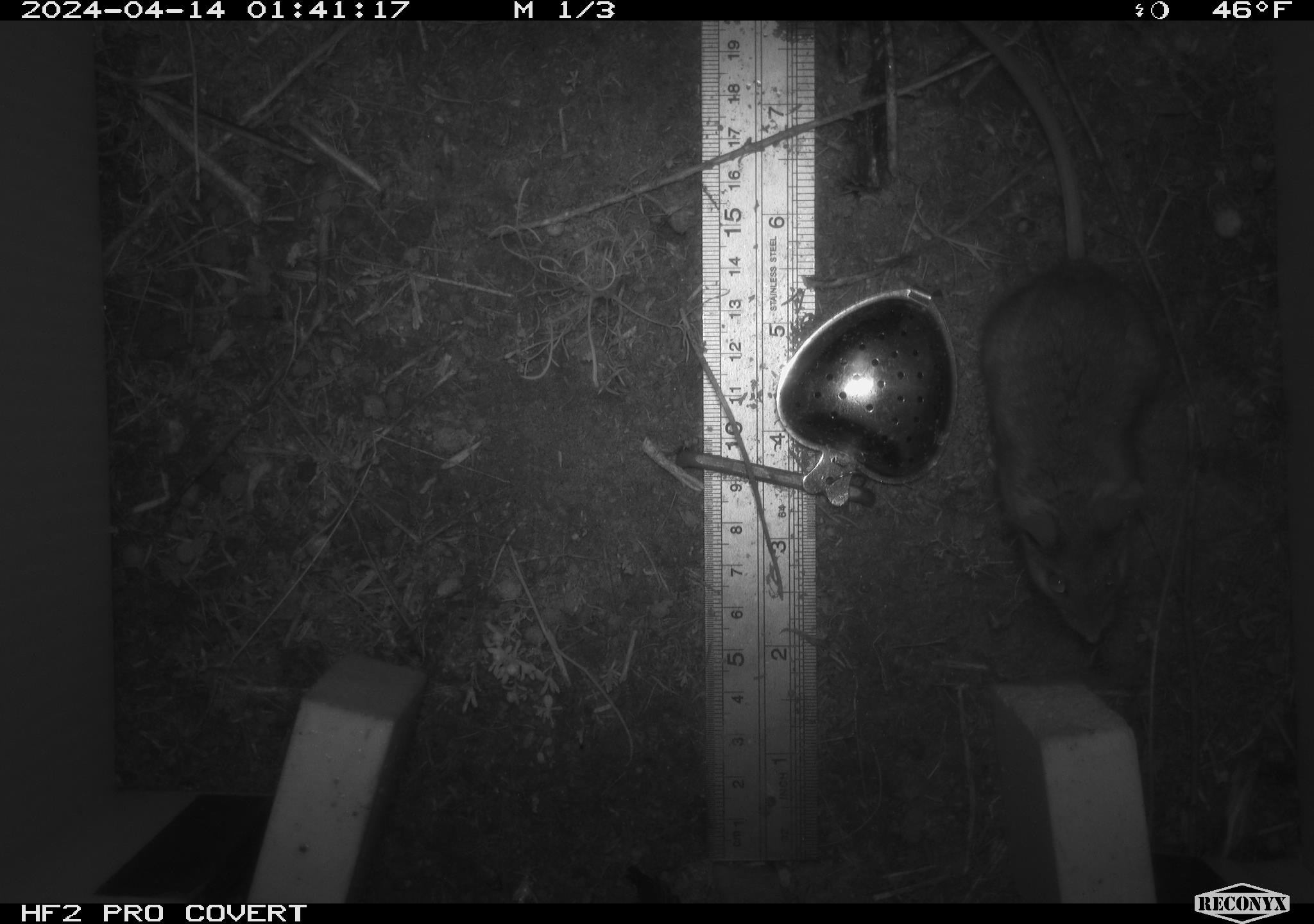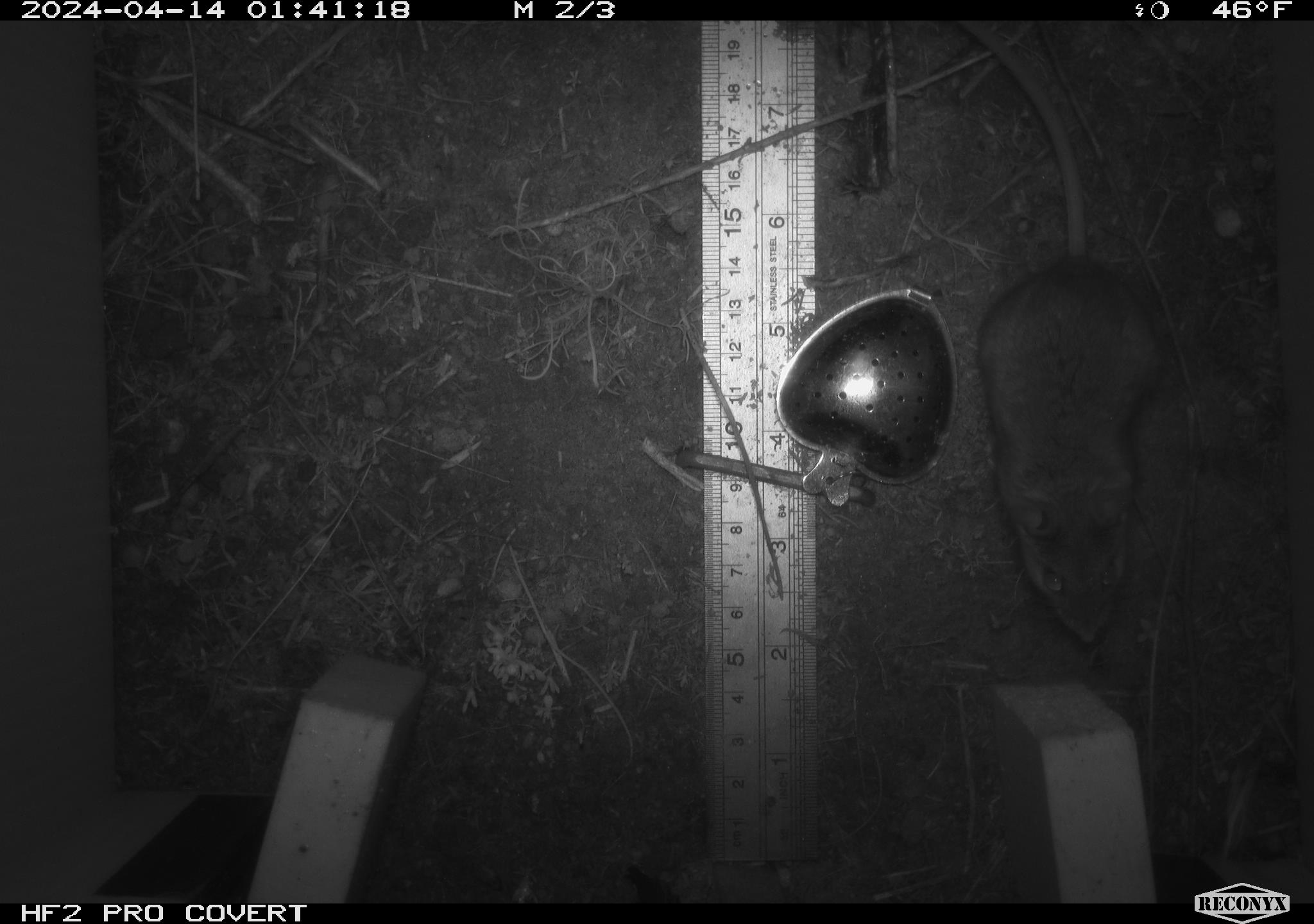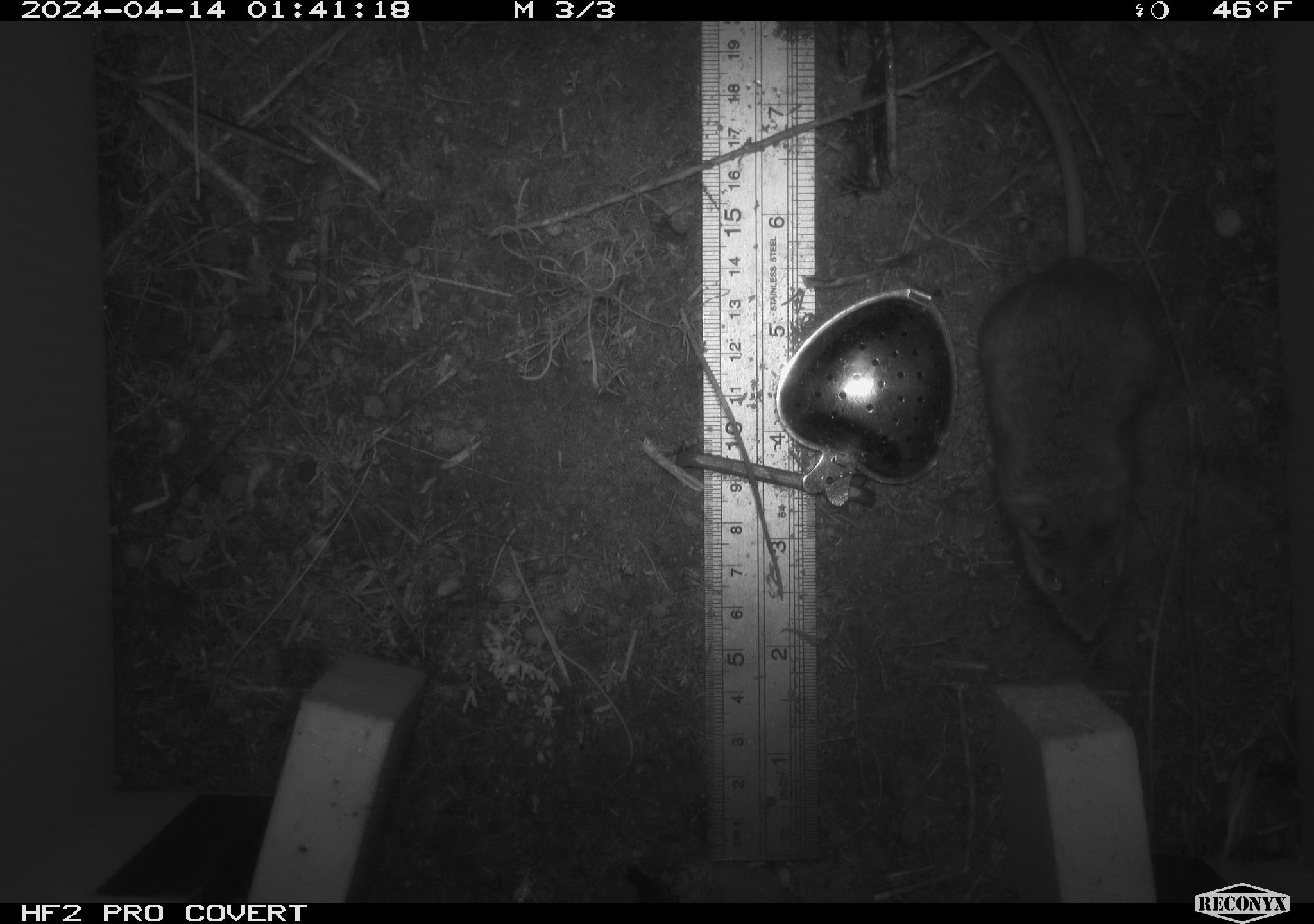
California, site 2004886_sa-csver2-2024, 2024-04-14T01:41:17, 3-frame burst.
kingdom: Animalia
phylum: Chordata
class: Mammalia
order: Rodentia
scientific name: Rodentia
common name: rodent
Rodent (Rodentia).